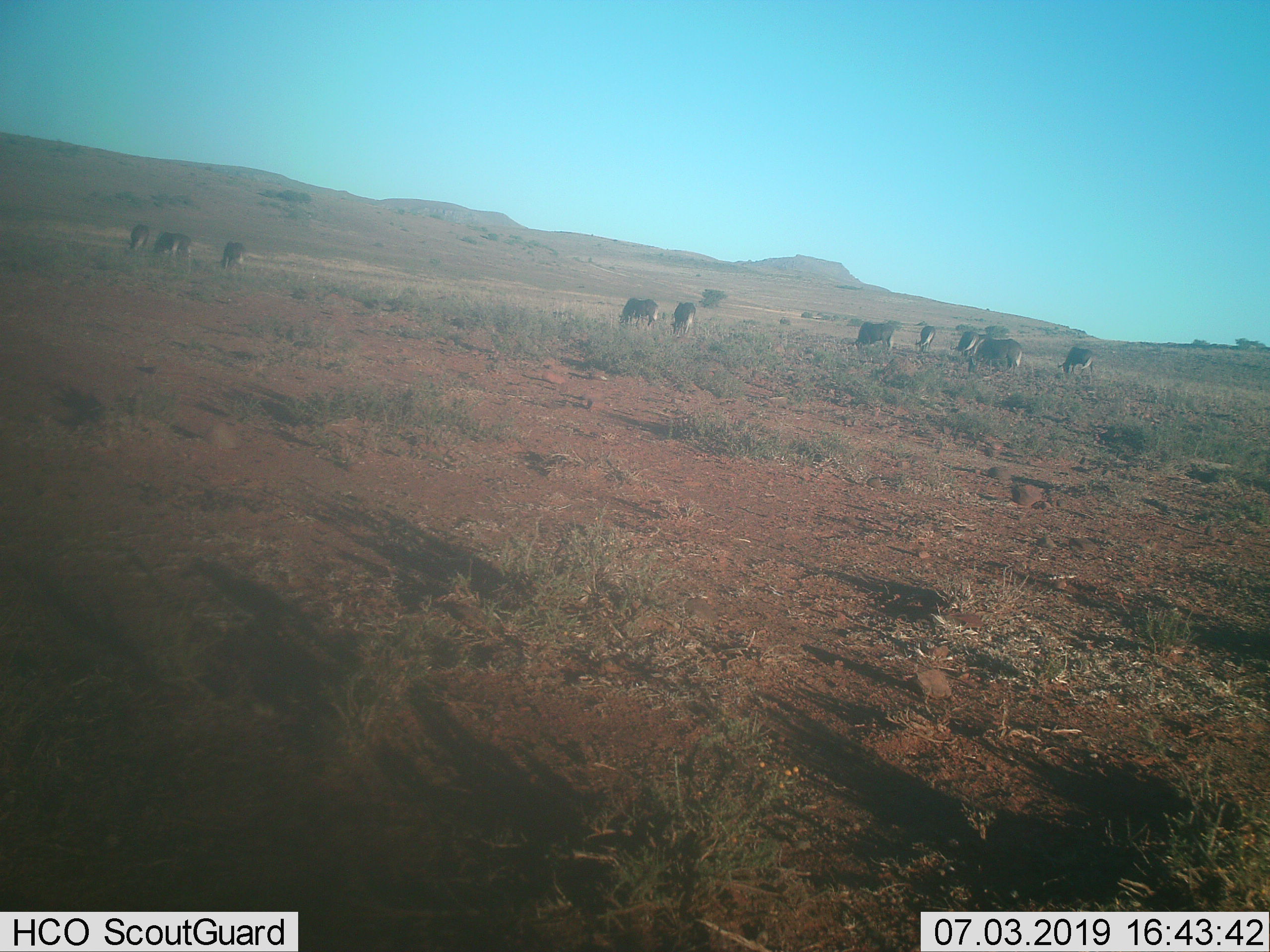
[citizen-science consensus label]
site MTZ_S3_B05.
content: unidentified animal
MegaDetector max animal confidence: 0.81